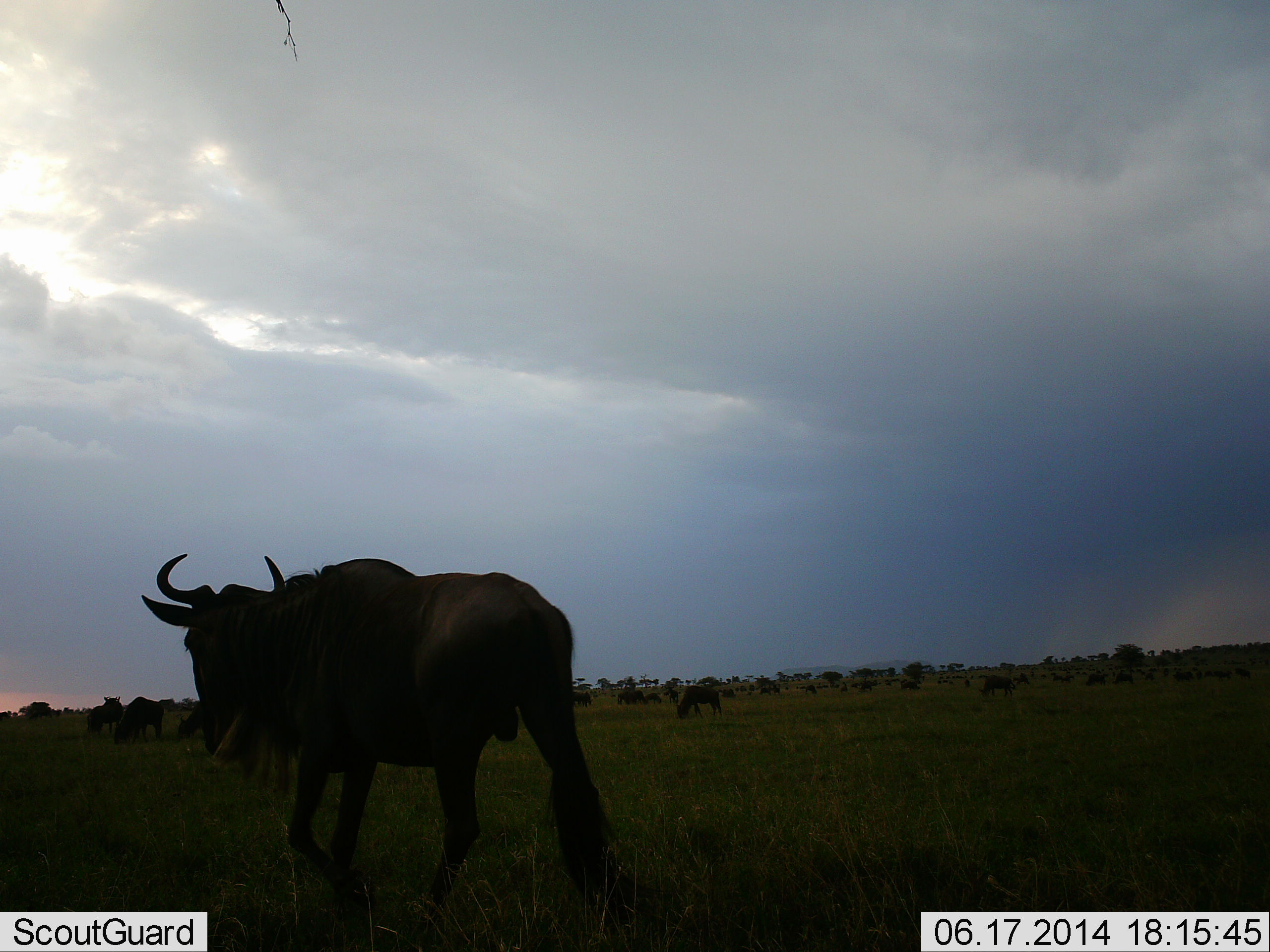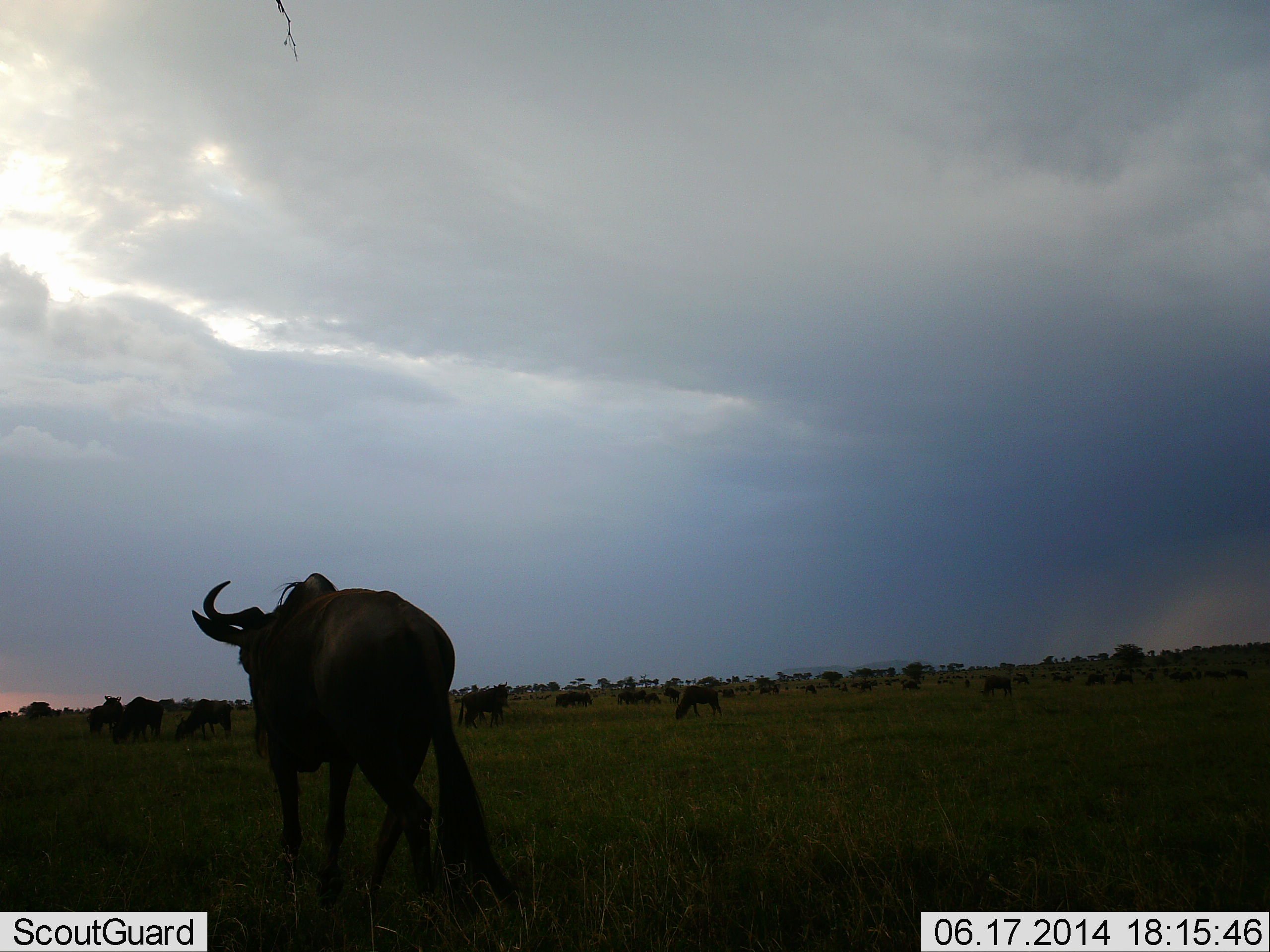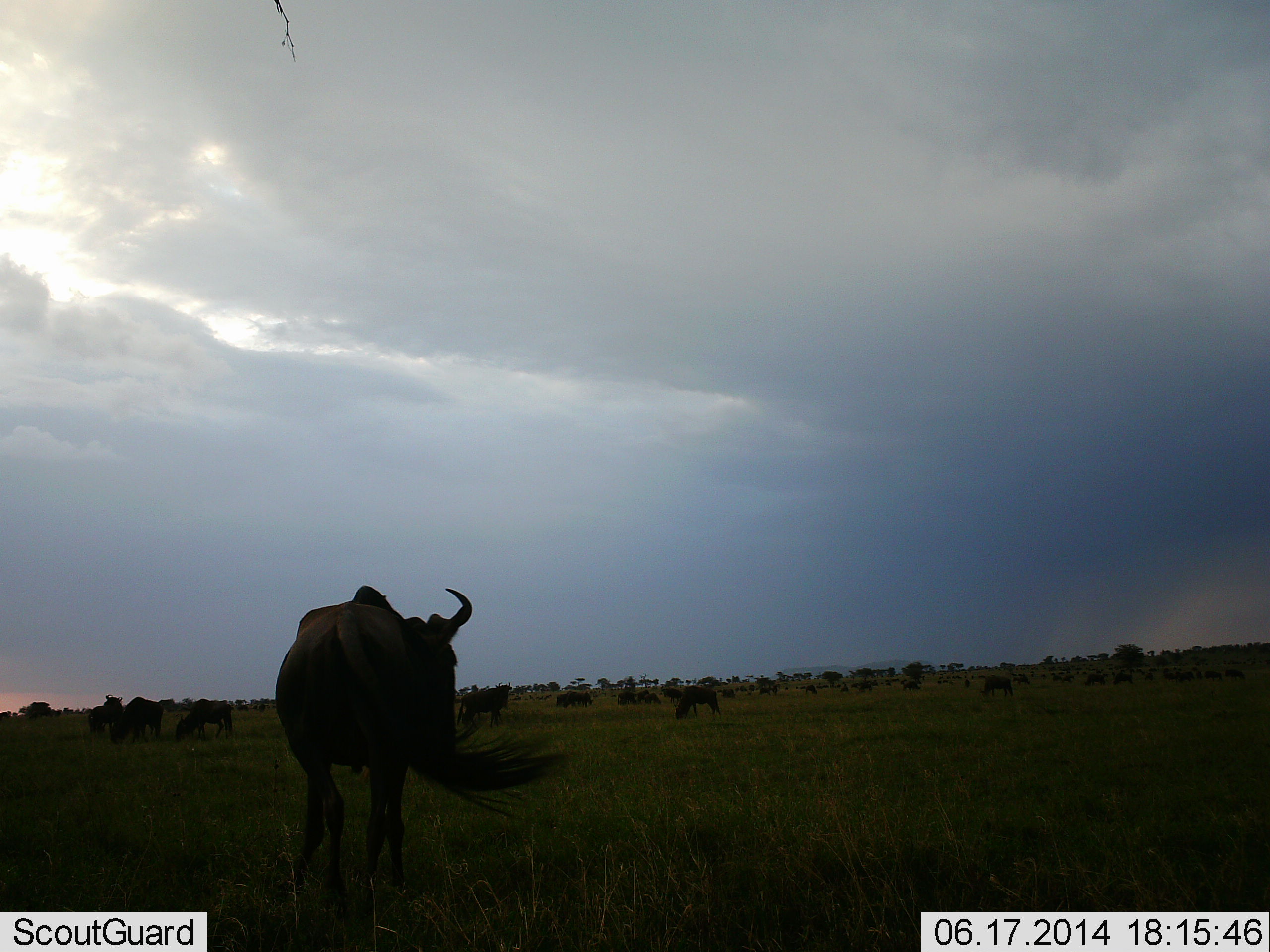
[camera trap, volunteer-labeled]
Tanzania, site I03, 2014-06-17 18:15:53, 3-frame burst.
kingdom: Animalia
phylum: Chordata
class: Mammalia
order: Artiodactyla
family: Bovidae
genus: Connochaetes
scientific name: Connochaetes taurinus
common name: blue wildebeest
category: wildebeest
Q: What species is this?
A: Wildebeest (blue wildebeest) (Connochaetes taurinus).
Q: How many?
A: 11-50.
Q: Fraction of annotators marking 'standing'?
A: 50%.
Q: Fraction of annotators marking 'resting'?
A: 0%.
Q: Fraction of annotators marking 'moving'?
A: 80%.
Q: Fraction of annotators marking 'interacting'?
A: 0%.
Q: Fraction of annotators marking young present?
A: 0%.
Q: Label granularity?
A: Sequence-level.